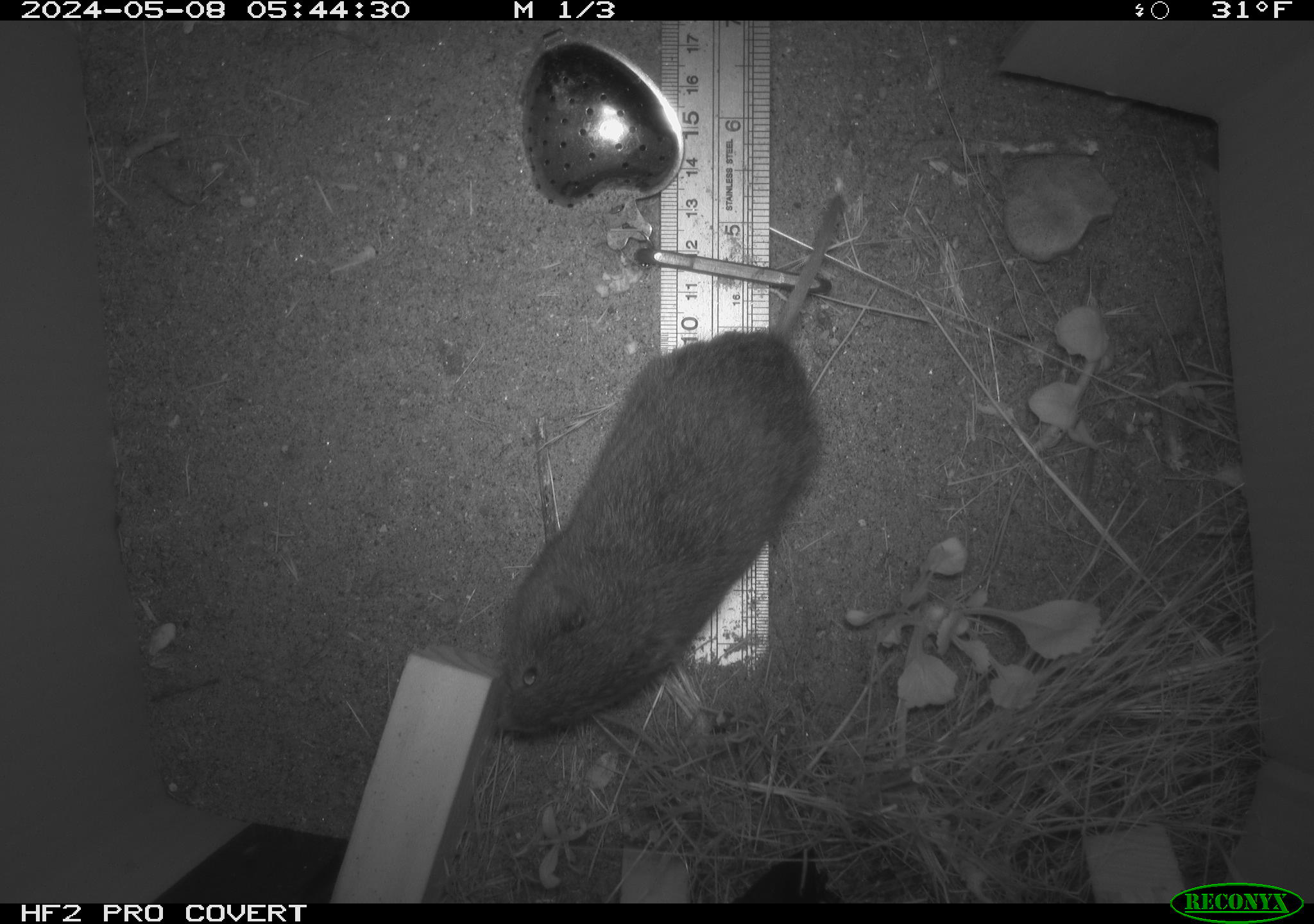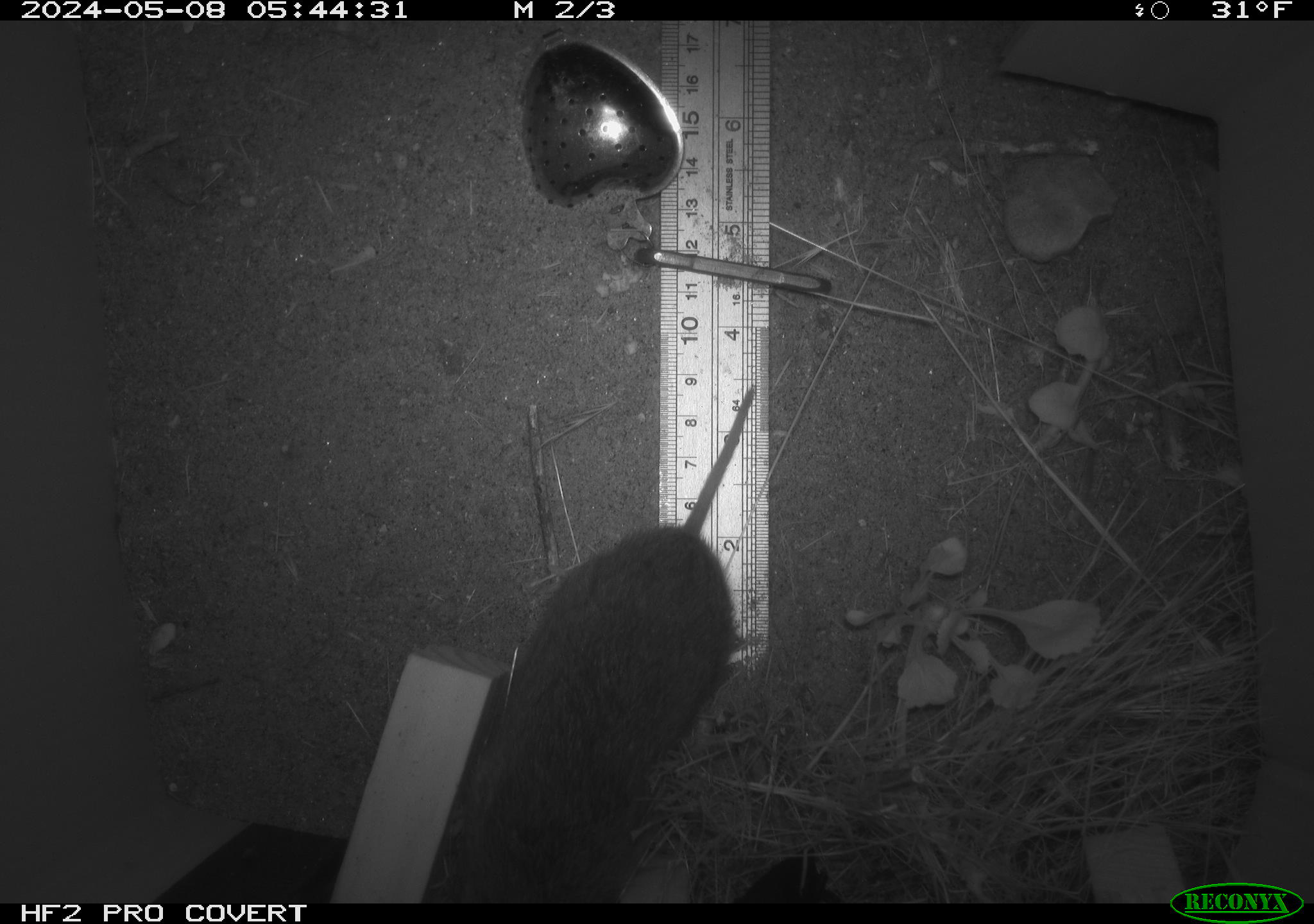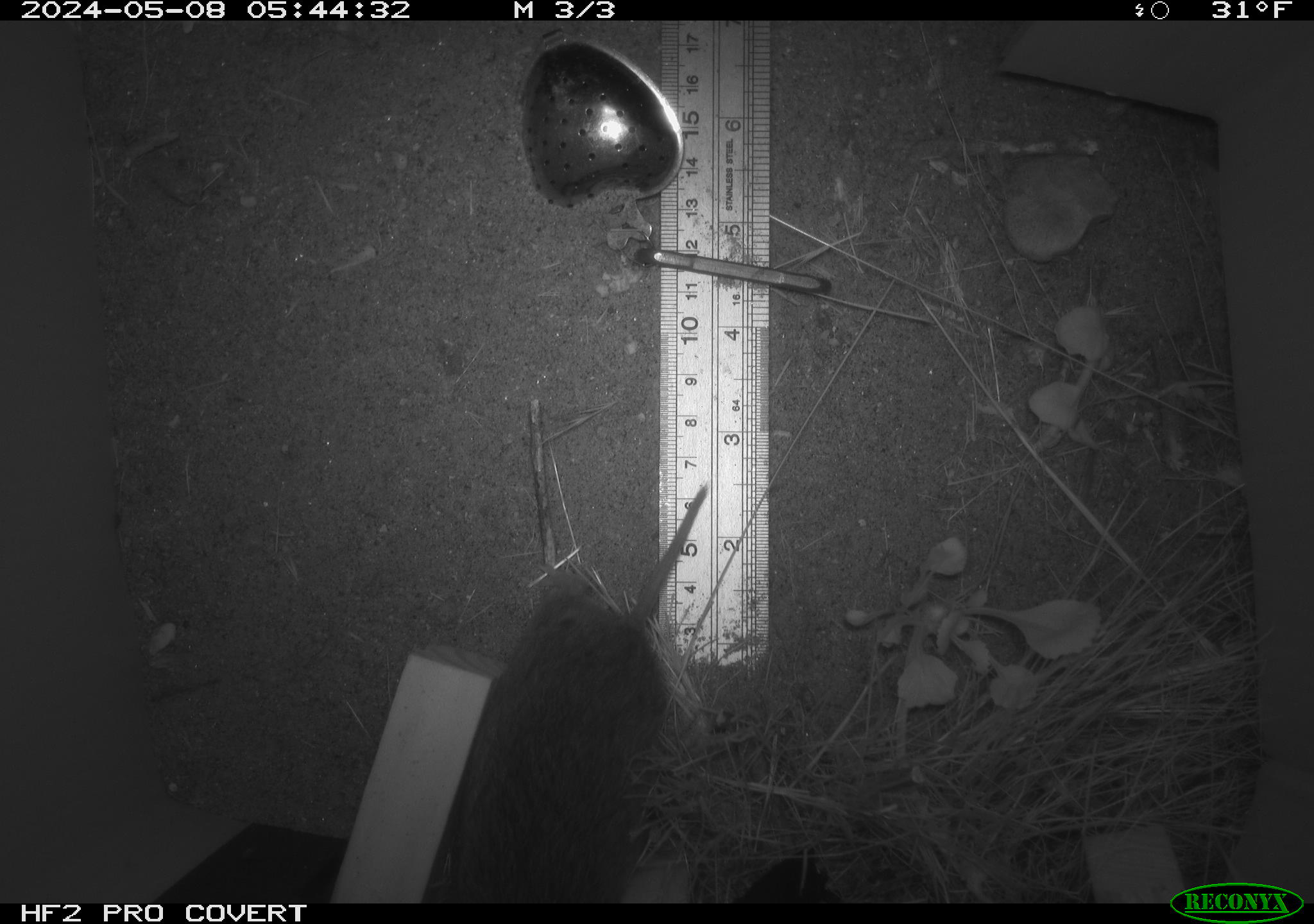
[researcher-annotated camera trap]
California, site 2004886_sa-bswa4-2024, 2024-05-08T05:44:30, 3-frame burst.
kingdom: Animalia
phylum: Chordata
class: Mammalia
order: Rodentia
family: Cricetidae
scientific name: Arvicolinae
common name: voles, lemmings, and muskrats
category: arvicolinae subfamily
Arvicolinae subfamily (voles, lemmings, and muskrats) (Arvicolinae).